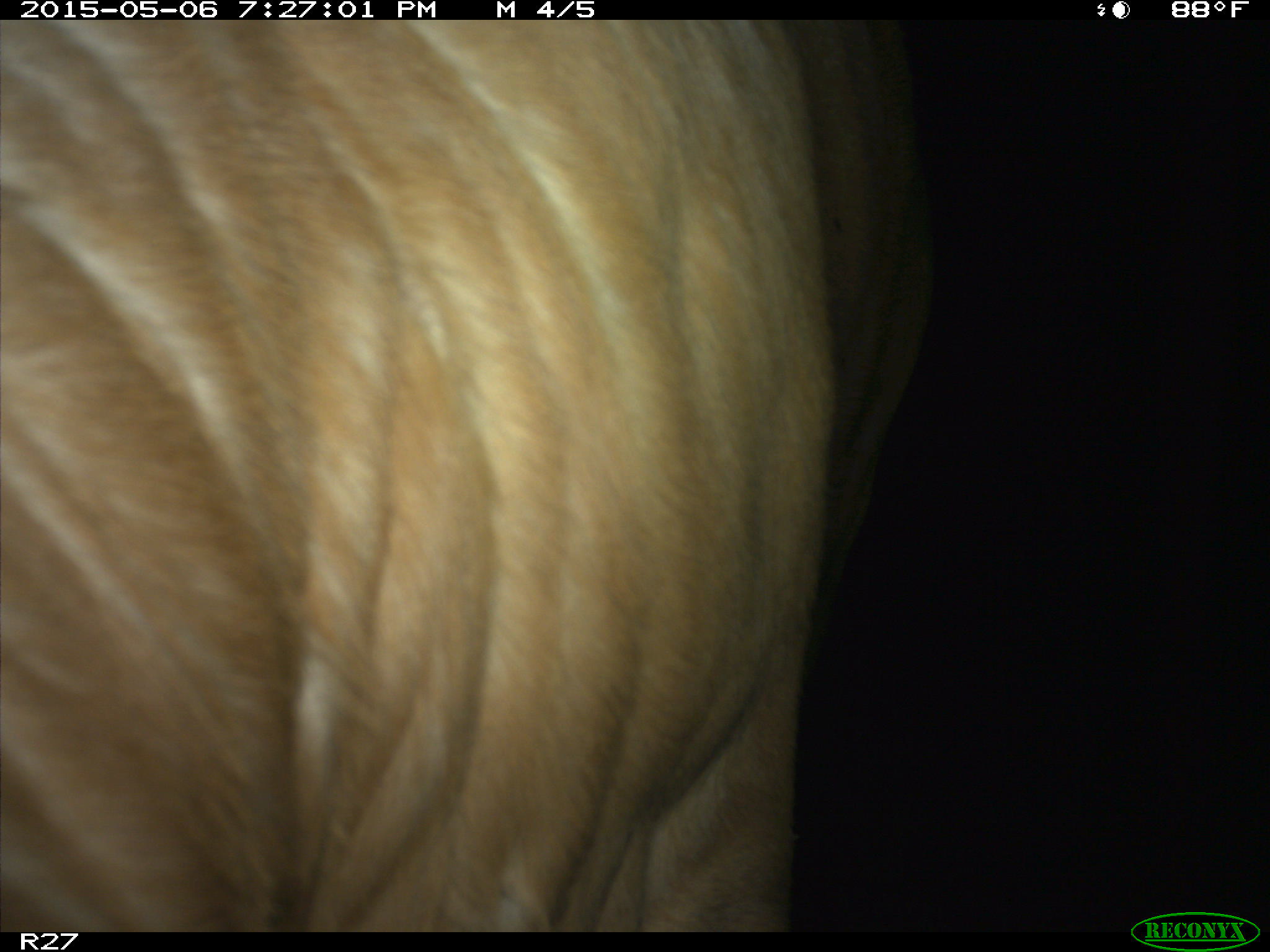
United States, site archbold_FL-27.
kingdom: Animalia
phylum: Chordata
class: Mammalia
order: Artiodactyla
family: Bovidae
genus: Bos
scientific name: Bos taurus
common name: domestic cow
Bos taurus (domestic cow).